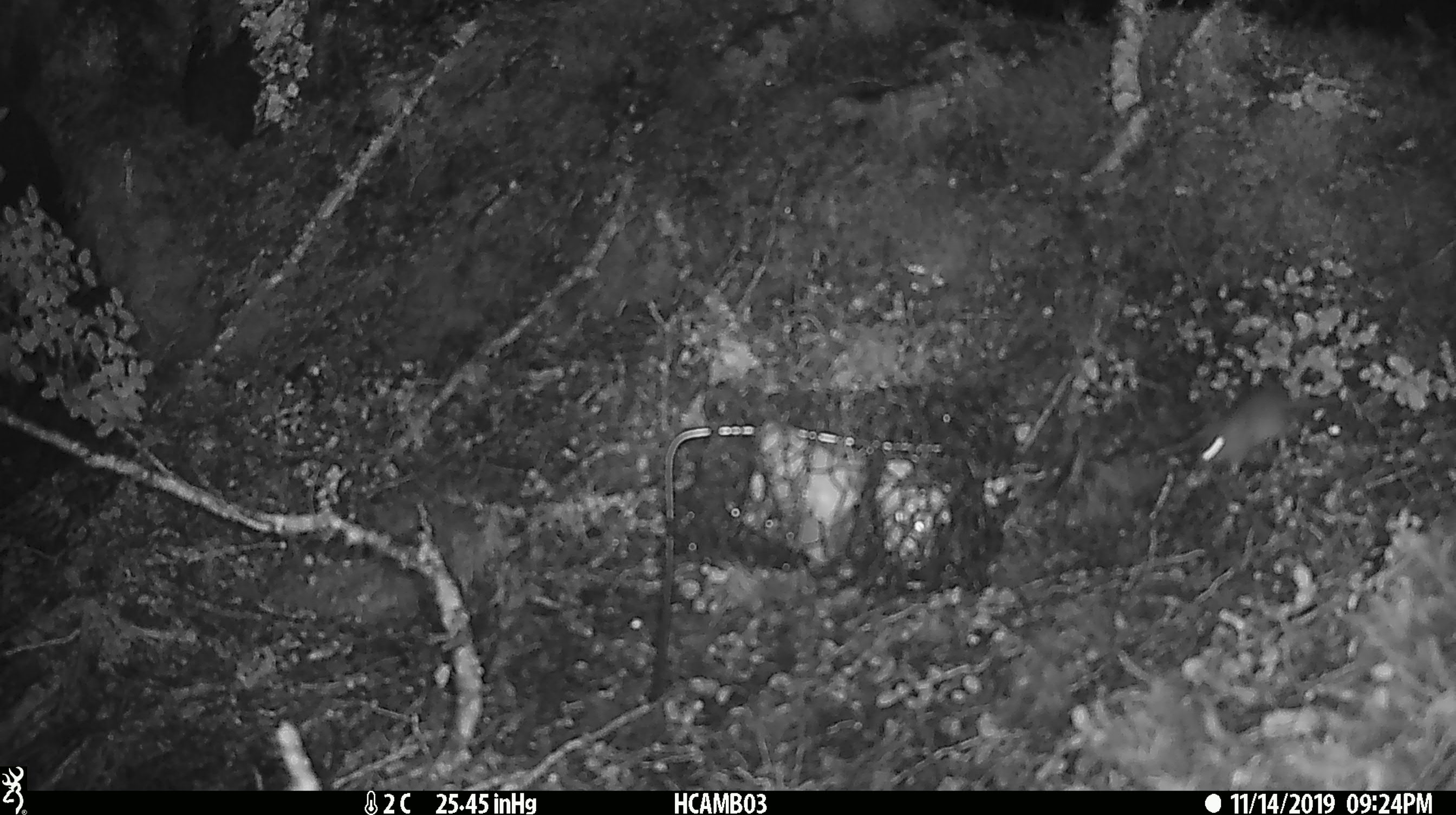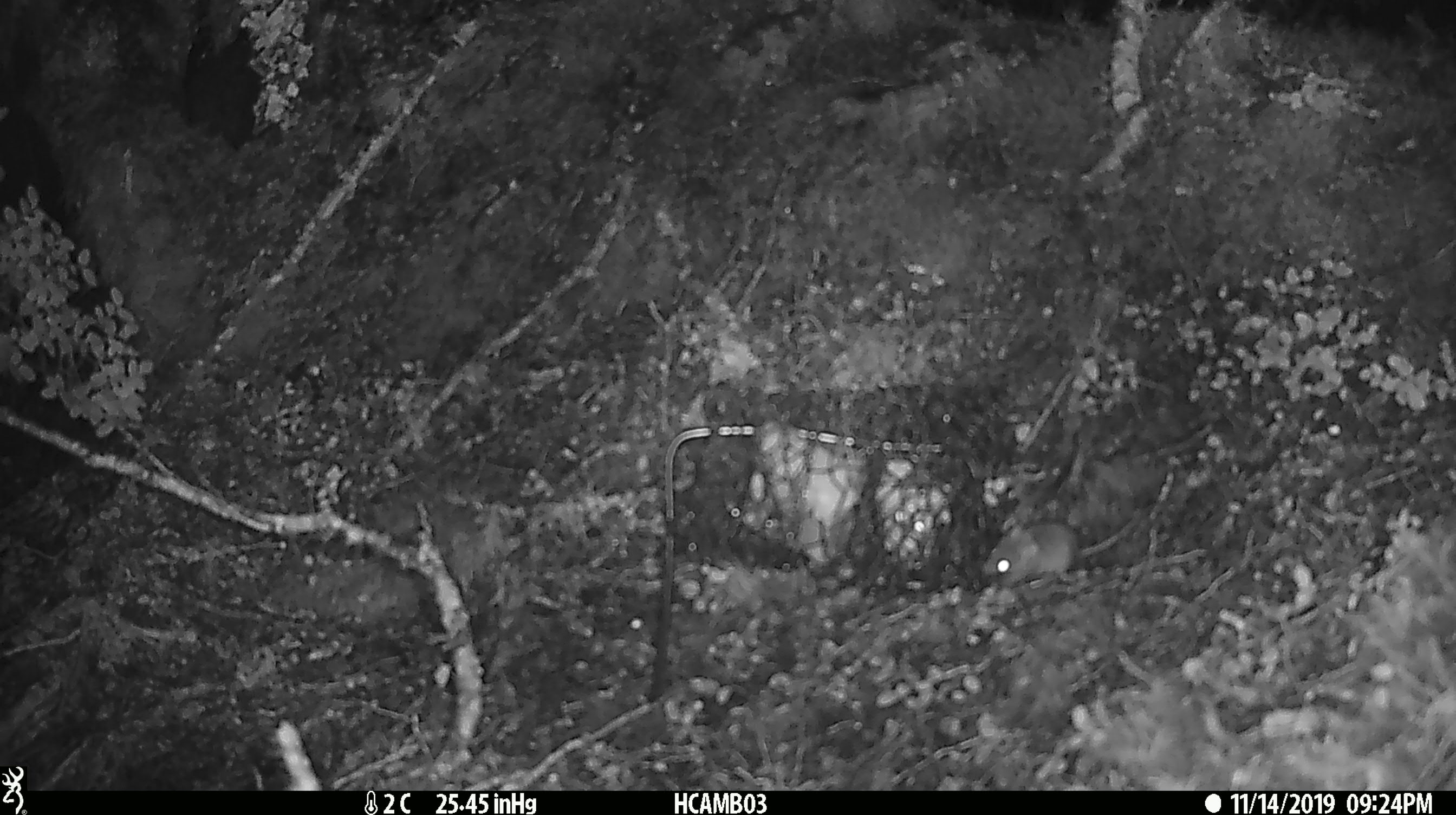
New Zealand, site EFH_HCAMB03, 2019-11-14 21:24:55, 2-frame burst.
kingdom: Animalia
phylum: Chordata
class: Mammalia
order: Rodentia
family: Muridae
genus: Mus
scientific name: Mus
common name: mouse